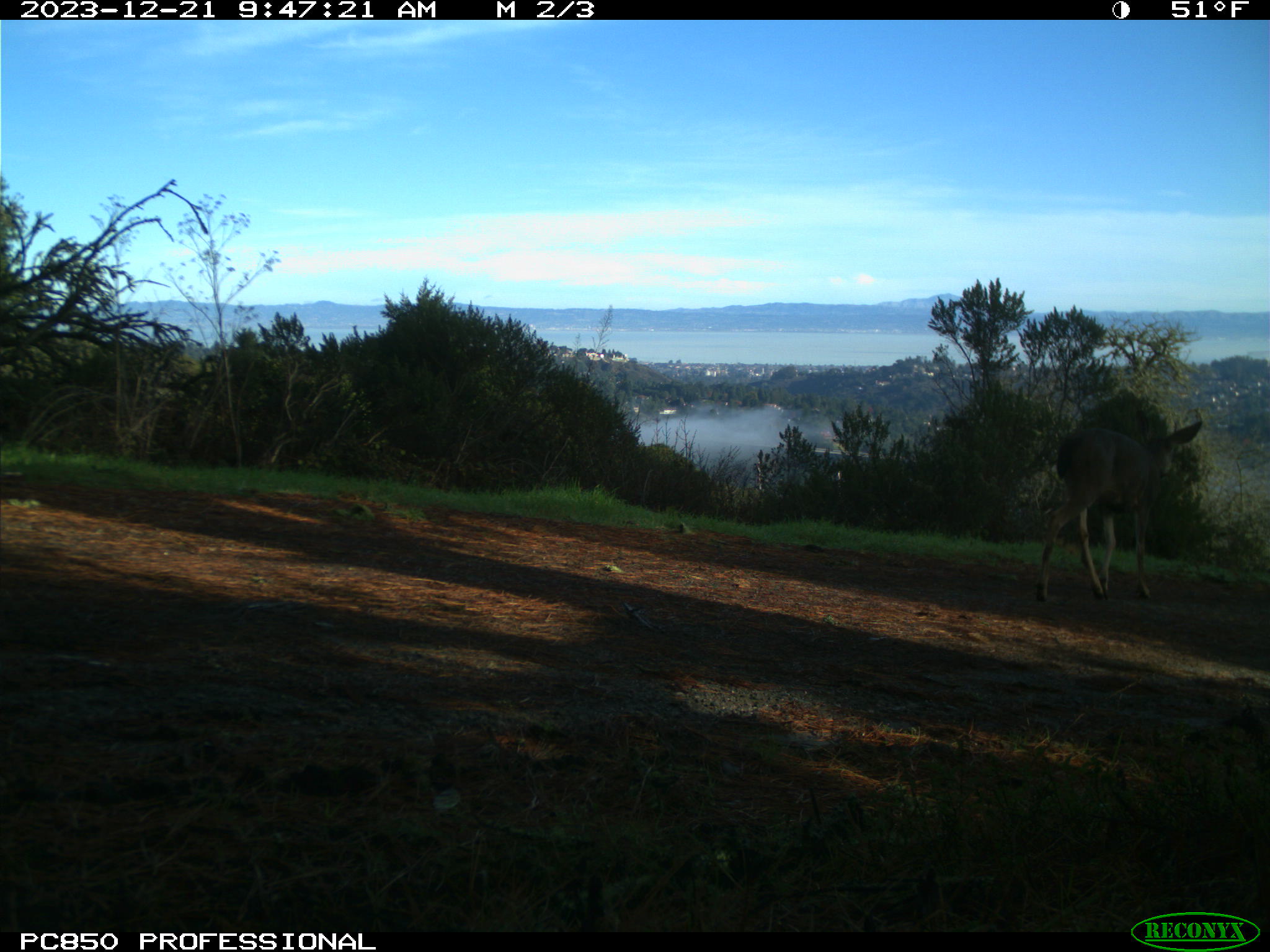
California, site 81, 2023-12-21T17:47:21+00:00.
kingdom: Animalia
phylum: Chordata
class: Mammalia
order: Artiodactyla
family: Cervidae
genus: Odocoileus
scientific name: Odocoileus hemionus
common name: mule deer